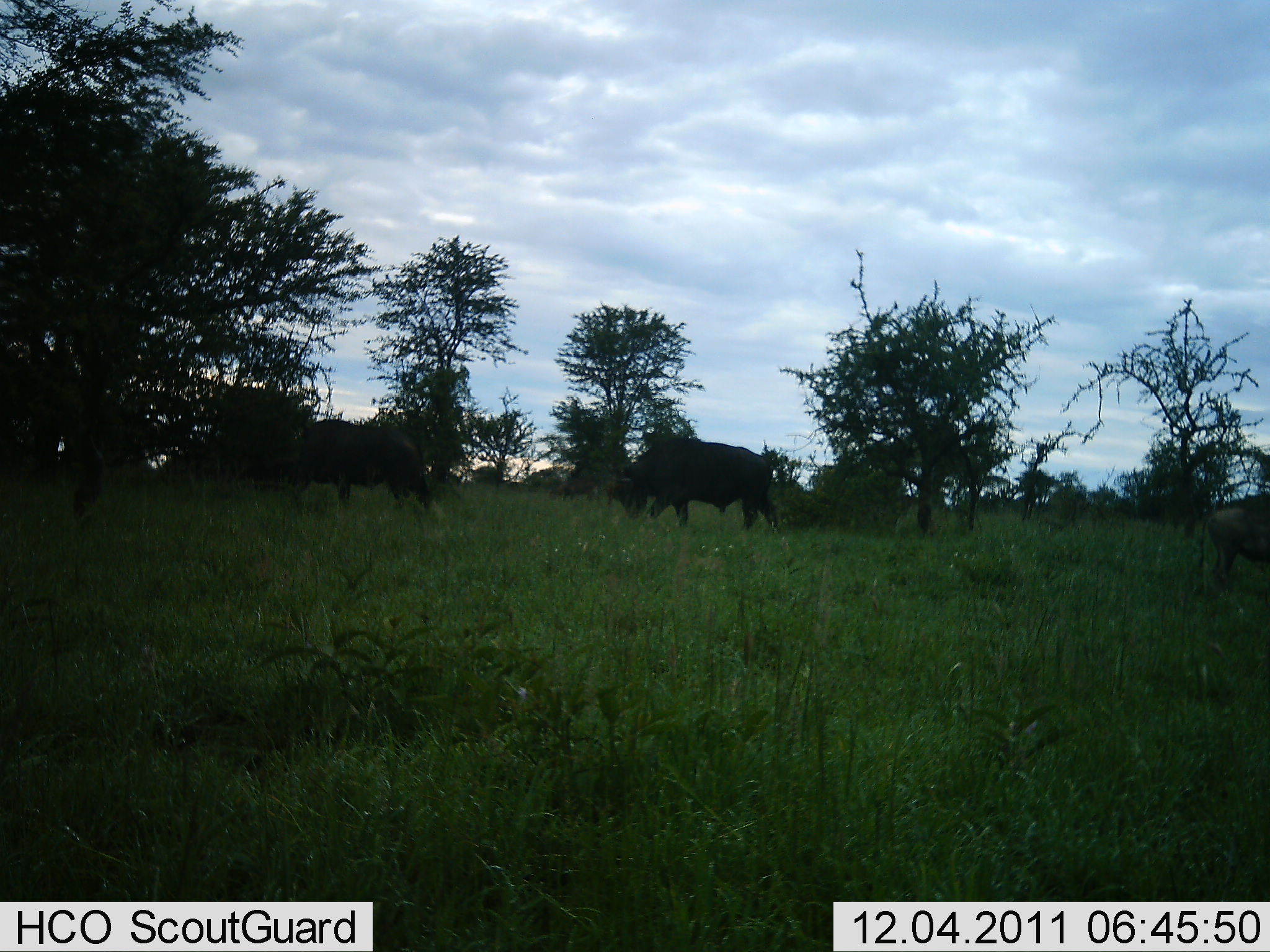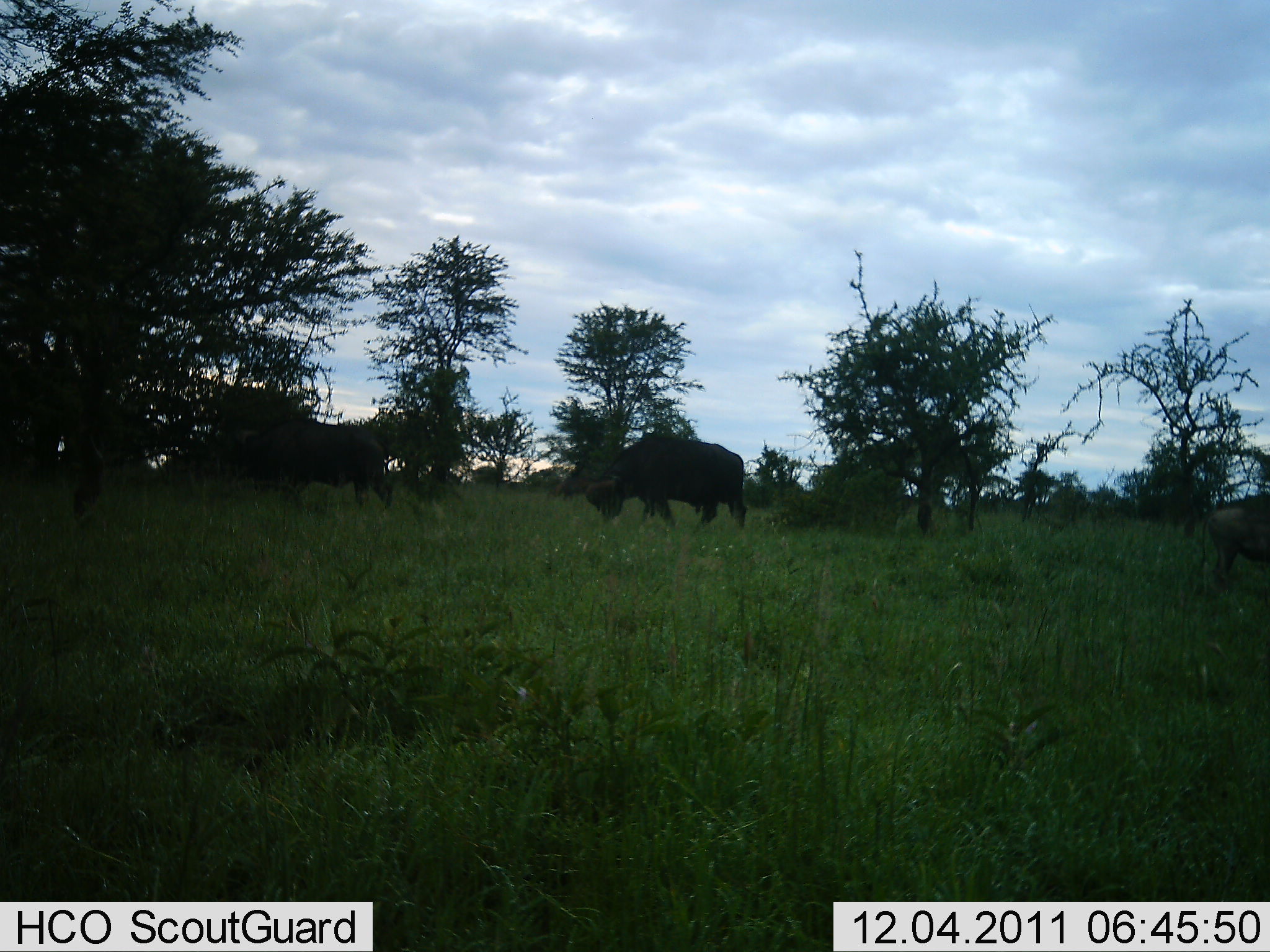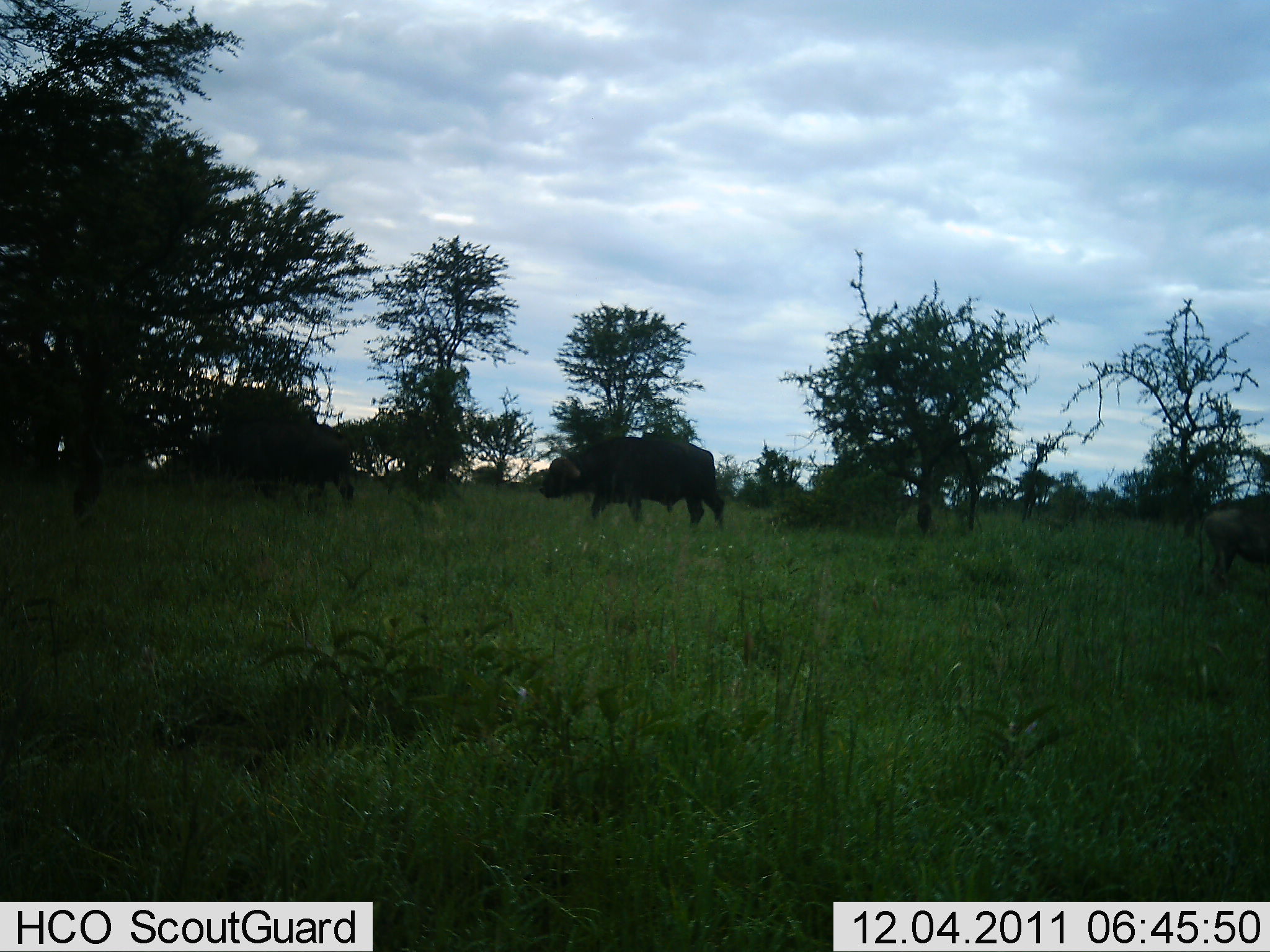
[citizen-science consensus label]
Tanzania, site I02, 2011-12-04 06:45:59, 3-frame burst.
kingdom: Animalia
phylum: Chordata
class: Mammalia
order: Artiodactyla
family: Bovidae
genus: Syncerus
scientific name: Syncerus caffer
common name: cape buffalo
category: buffalo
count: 2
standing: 33%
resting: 0%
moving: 75%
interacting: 17%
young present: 0%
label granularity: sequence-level